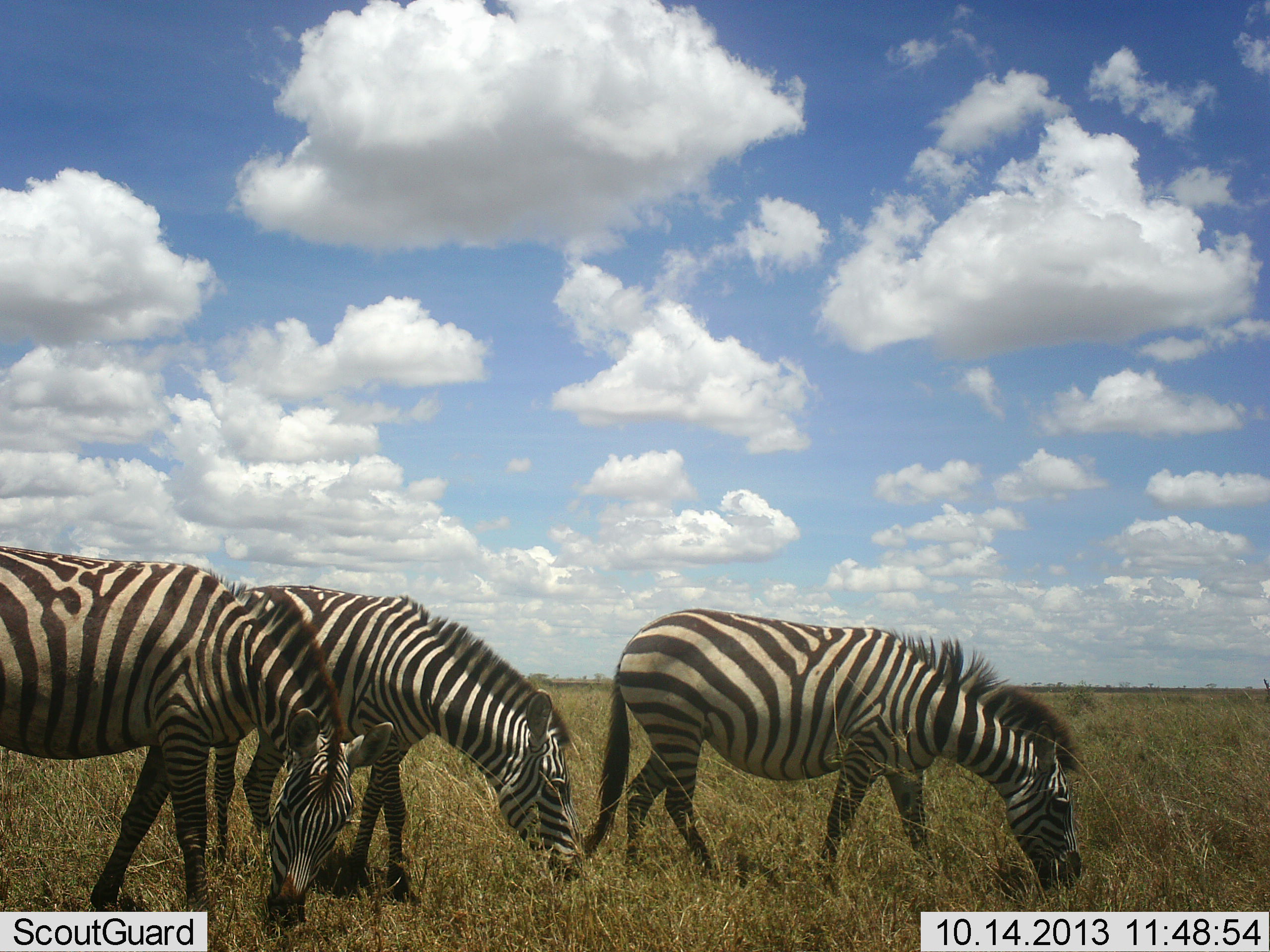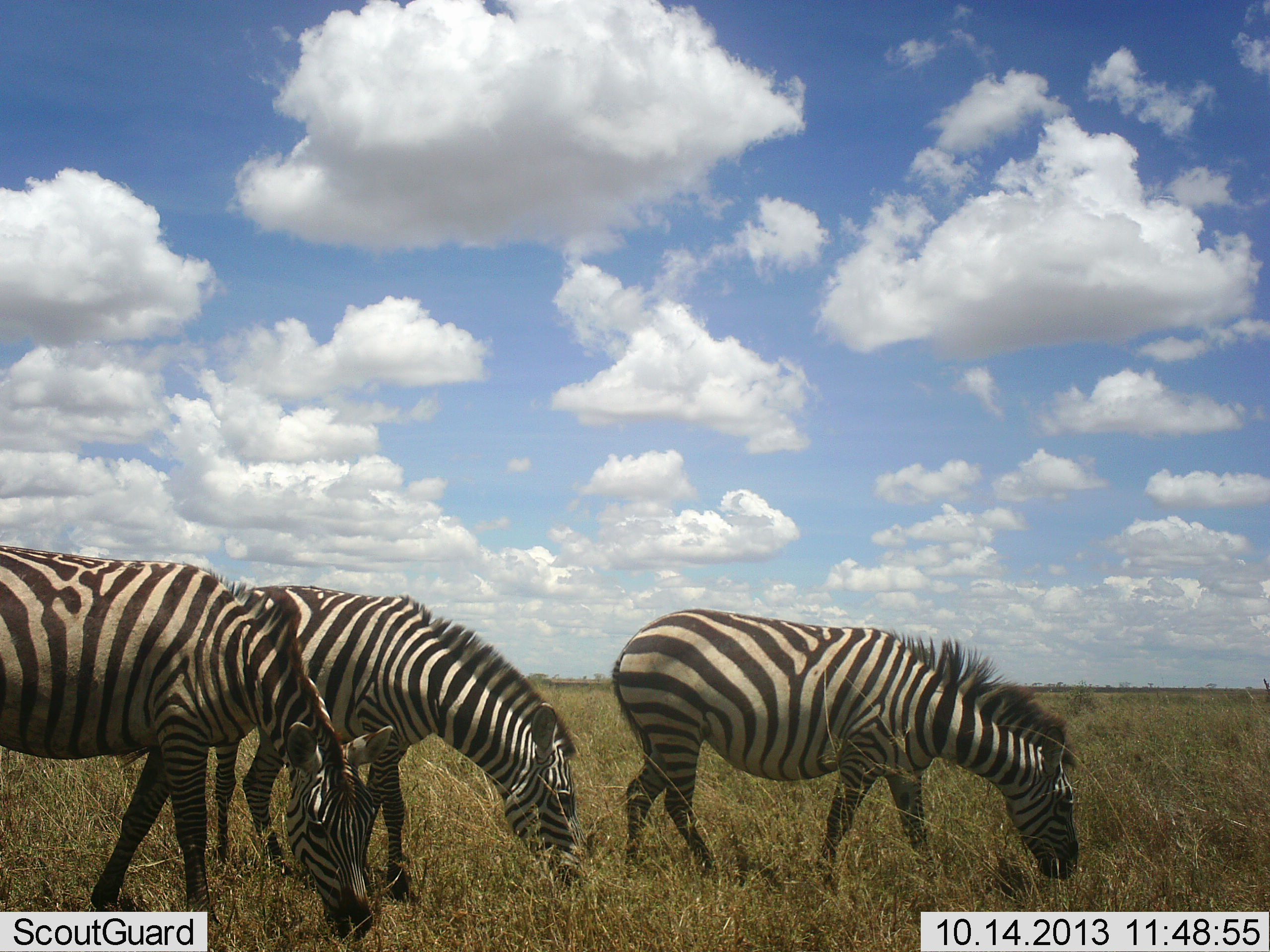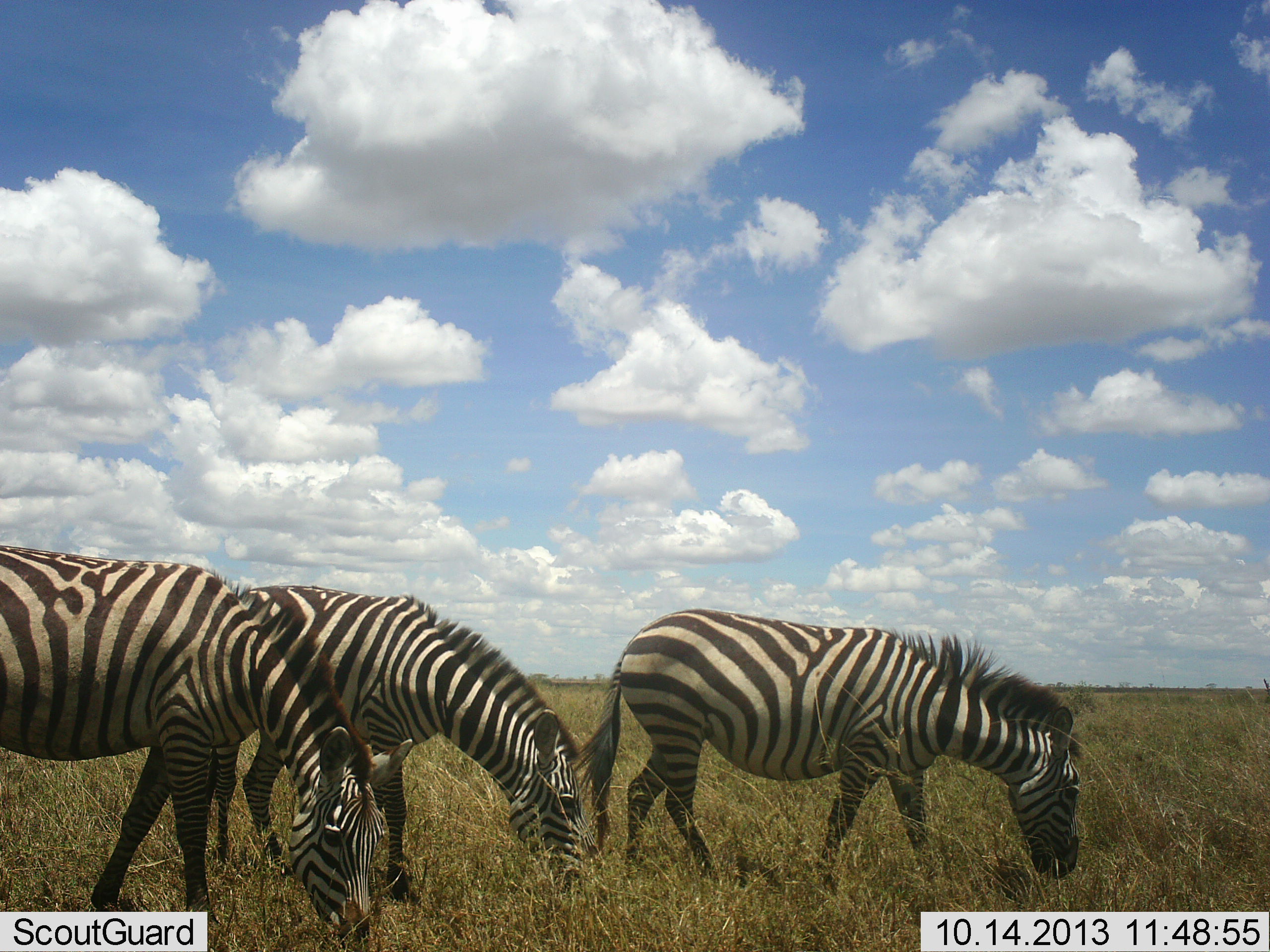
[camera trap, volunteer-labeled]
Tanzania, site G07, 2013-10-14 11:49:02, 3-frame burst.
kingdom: Animalia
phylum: Chordata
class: Mammalia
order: Perissodactyla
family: Equidae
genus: Equus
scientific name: Equus quagga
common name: plains zebra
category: zebra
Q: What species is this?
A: Zebra (plains zebra) (Equus quagga).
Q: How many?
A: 3.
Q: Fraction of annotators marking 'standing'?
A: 12%.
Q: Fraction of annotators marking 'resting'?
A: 3%.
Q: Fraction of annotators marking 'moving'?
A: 0%.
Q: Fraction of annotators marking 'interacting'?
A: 0%.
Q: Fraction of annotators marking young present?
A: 0%.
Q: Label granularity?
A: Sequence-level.